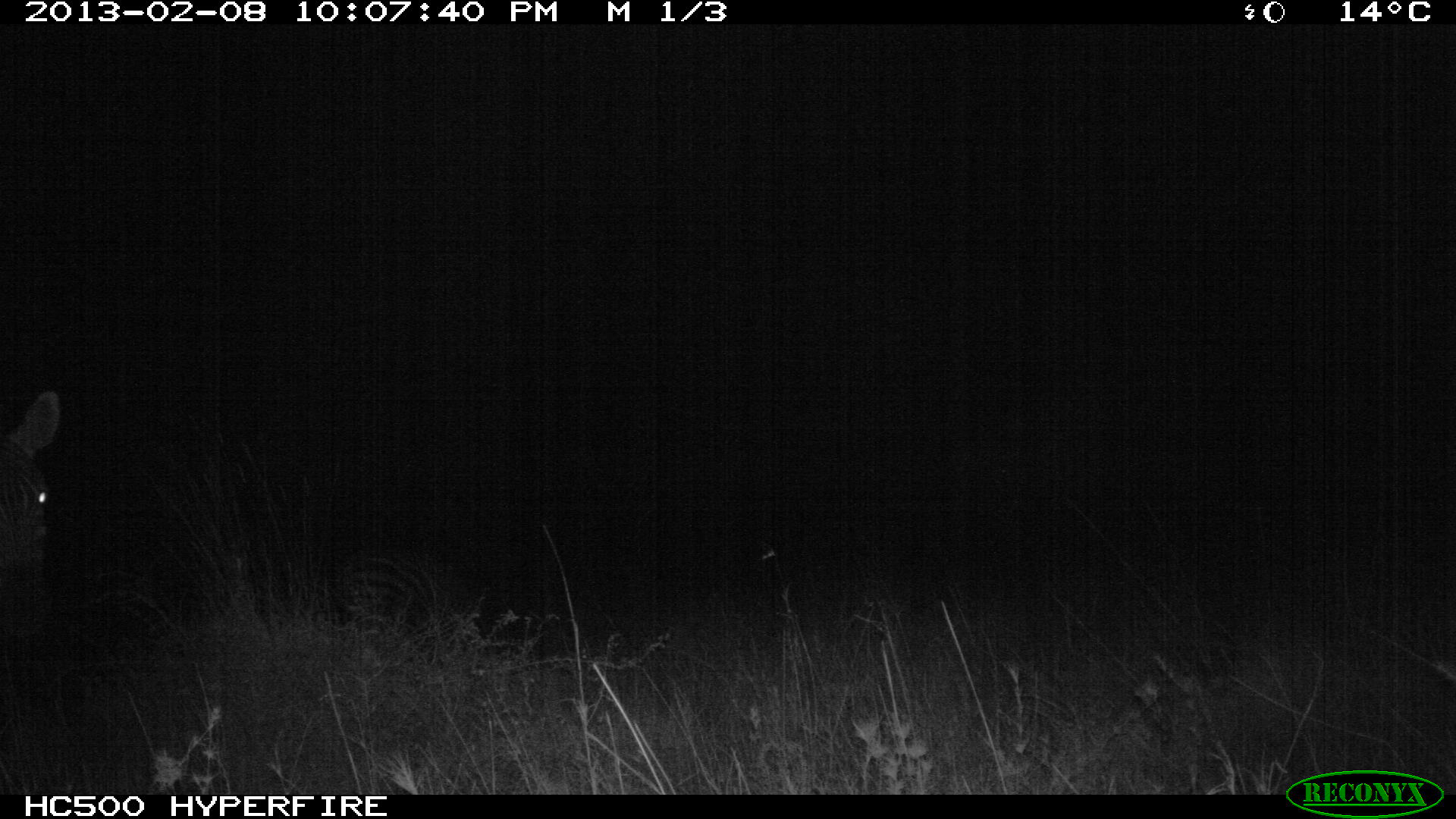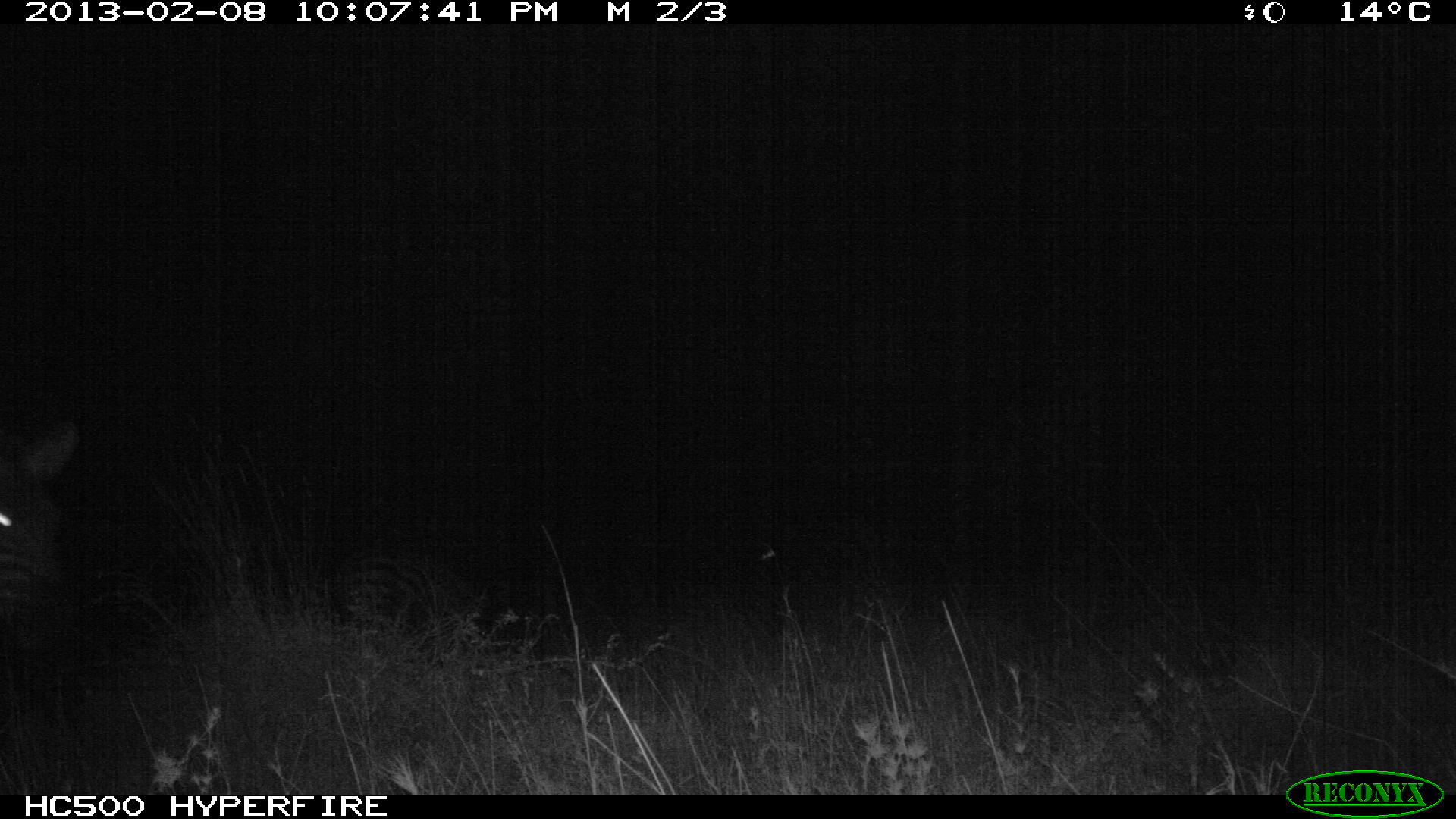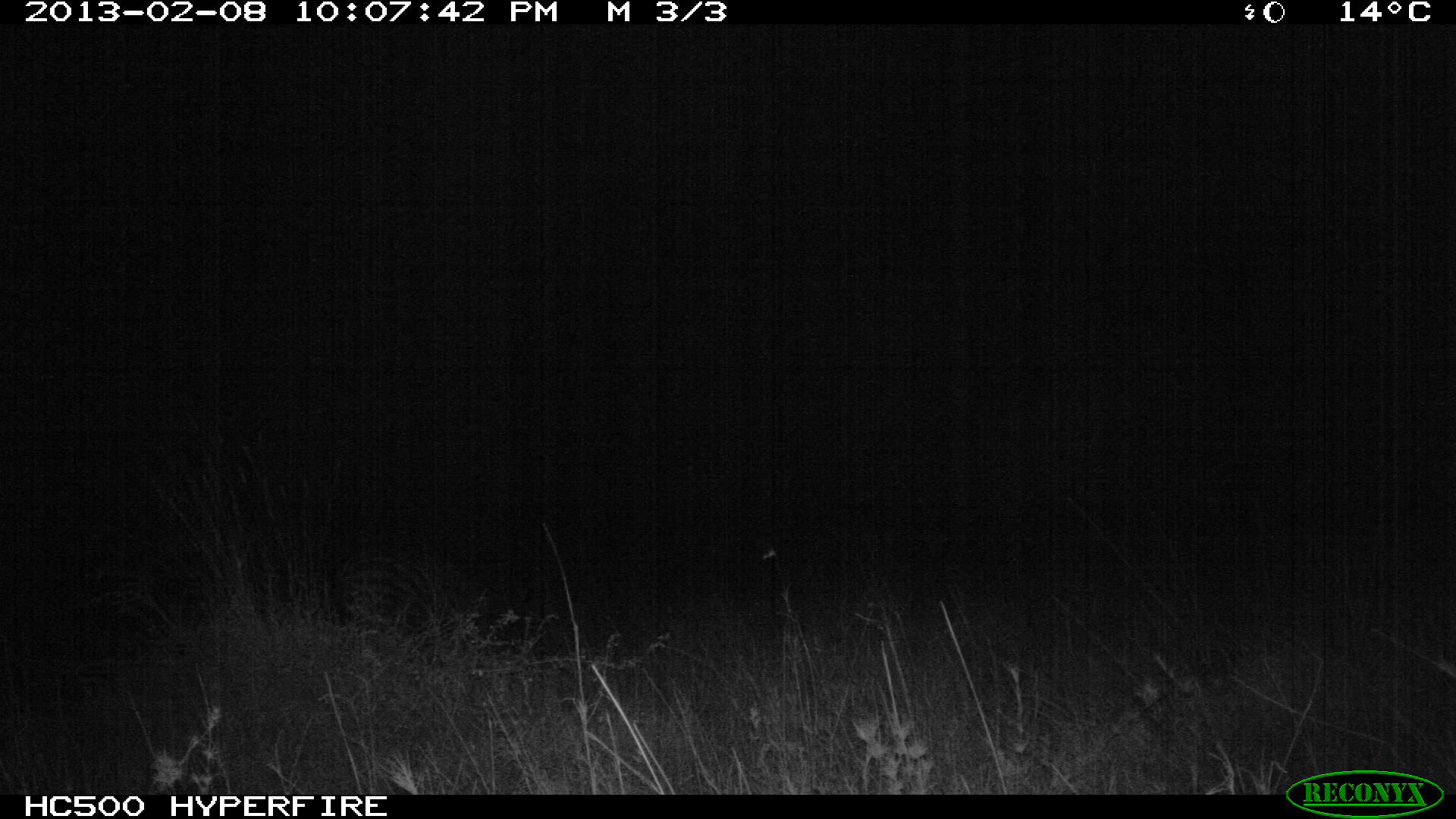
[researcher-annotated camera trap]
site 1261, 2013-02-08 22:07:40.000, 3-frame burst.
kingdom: Animalia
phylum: Chordata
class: Mammalia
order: Perissodactyla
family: Equidae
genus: Equus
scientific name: Equus quagga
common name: plains zebra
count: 1